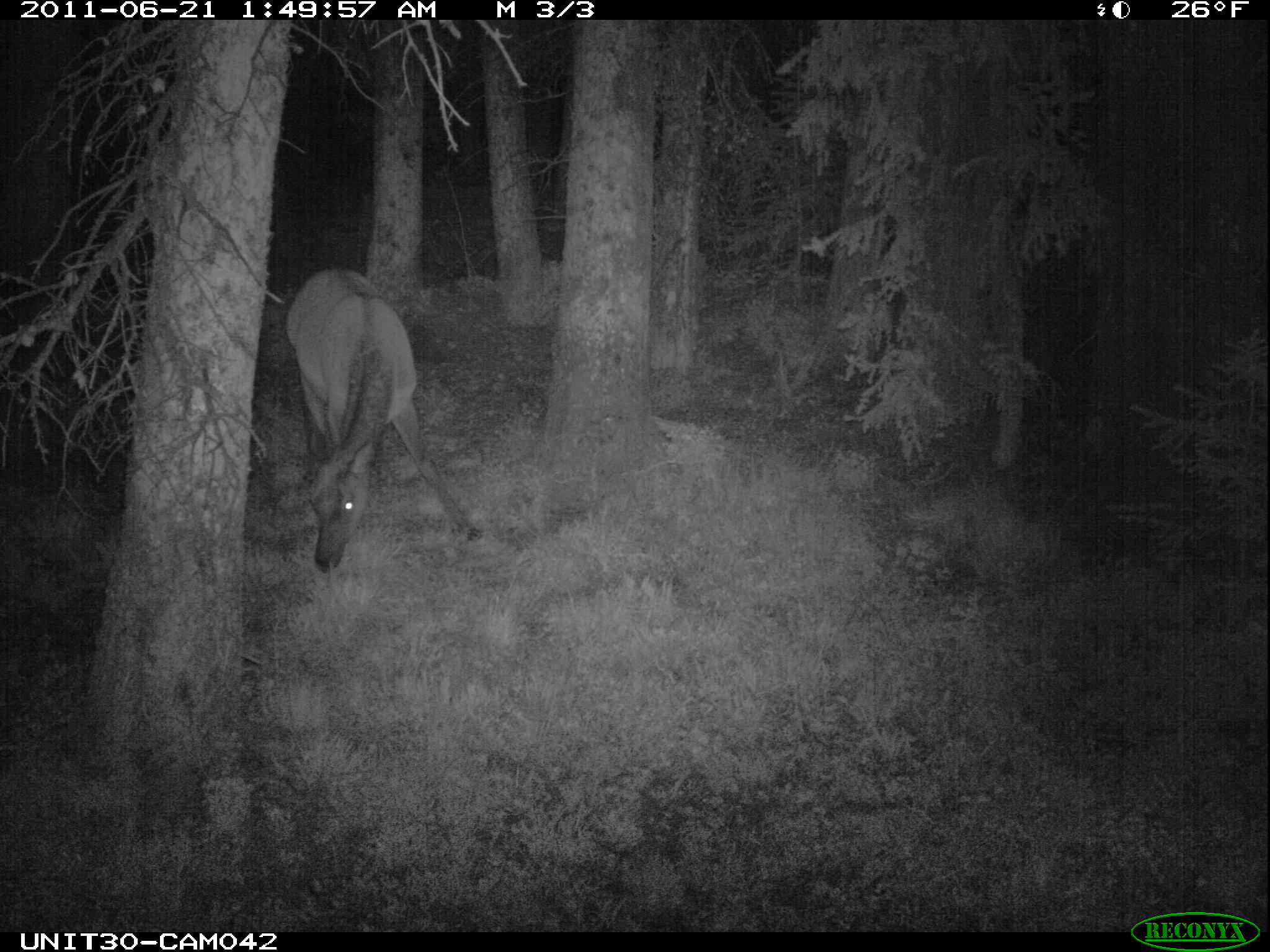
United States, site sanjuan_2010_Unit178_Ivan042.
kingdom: Animalia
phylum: Chordata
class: Mammalia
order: Artiodactyla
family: Cervidae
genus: Cervus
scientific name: Cervus elaphus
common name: red deer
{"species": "Cervus elaphus (red deer)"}